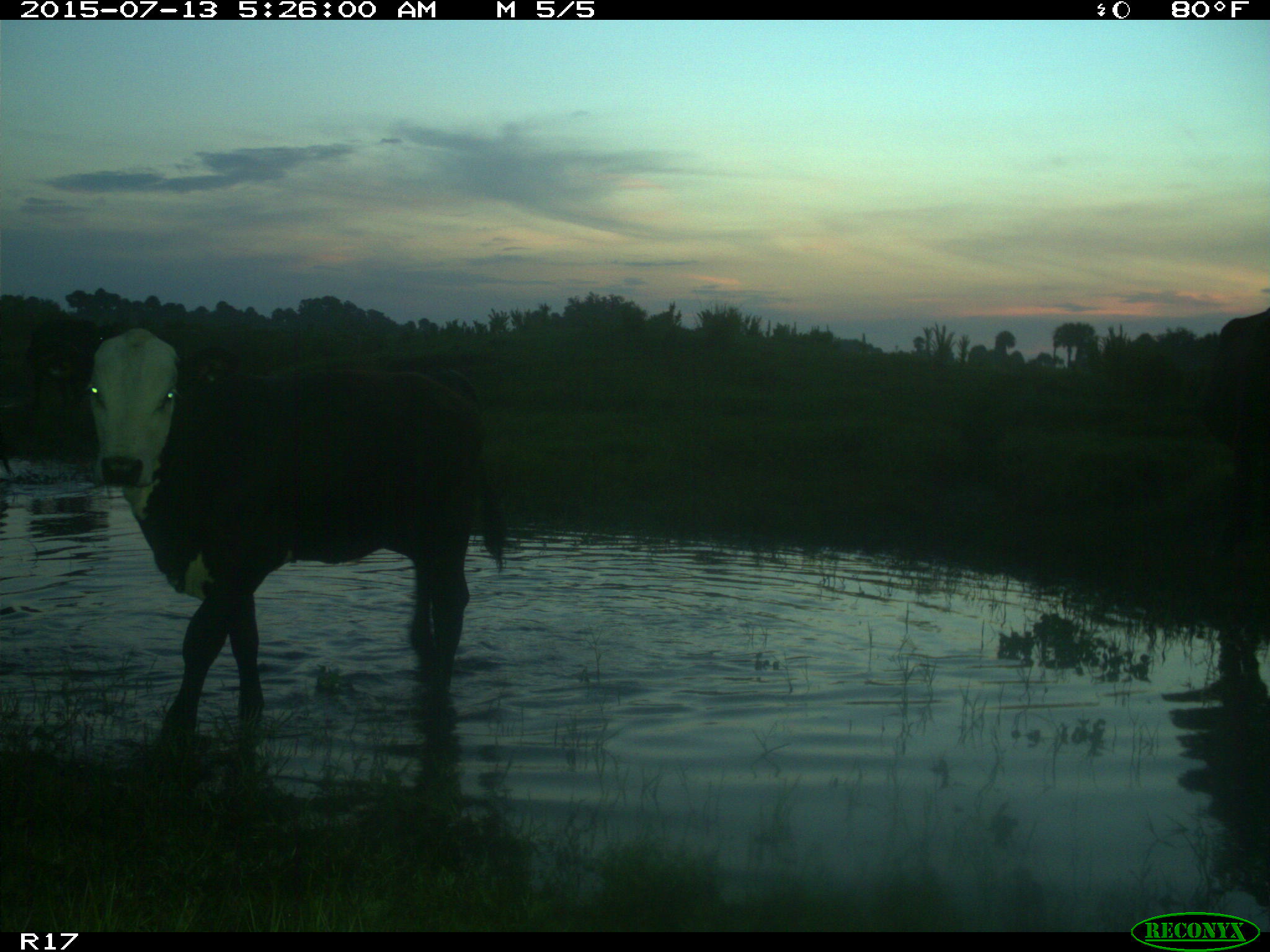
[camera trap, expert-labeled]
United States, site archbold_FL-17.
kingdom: Animalia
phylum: Chordata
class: Mammalia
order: Artiodactyla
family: Bovidae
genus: Bos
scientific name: Bos taurus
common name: domestic cow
Bos taurus (domestic cow).